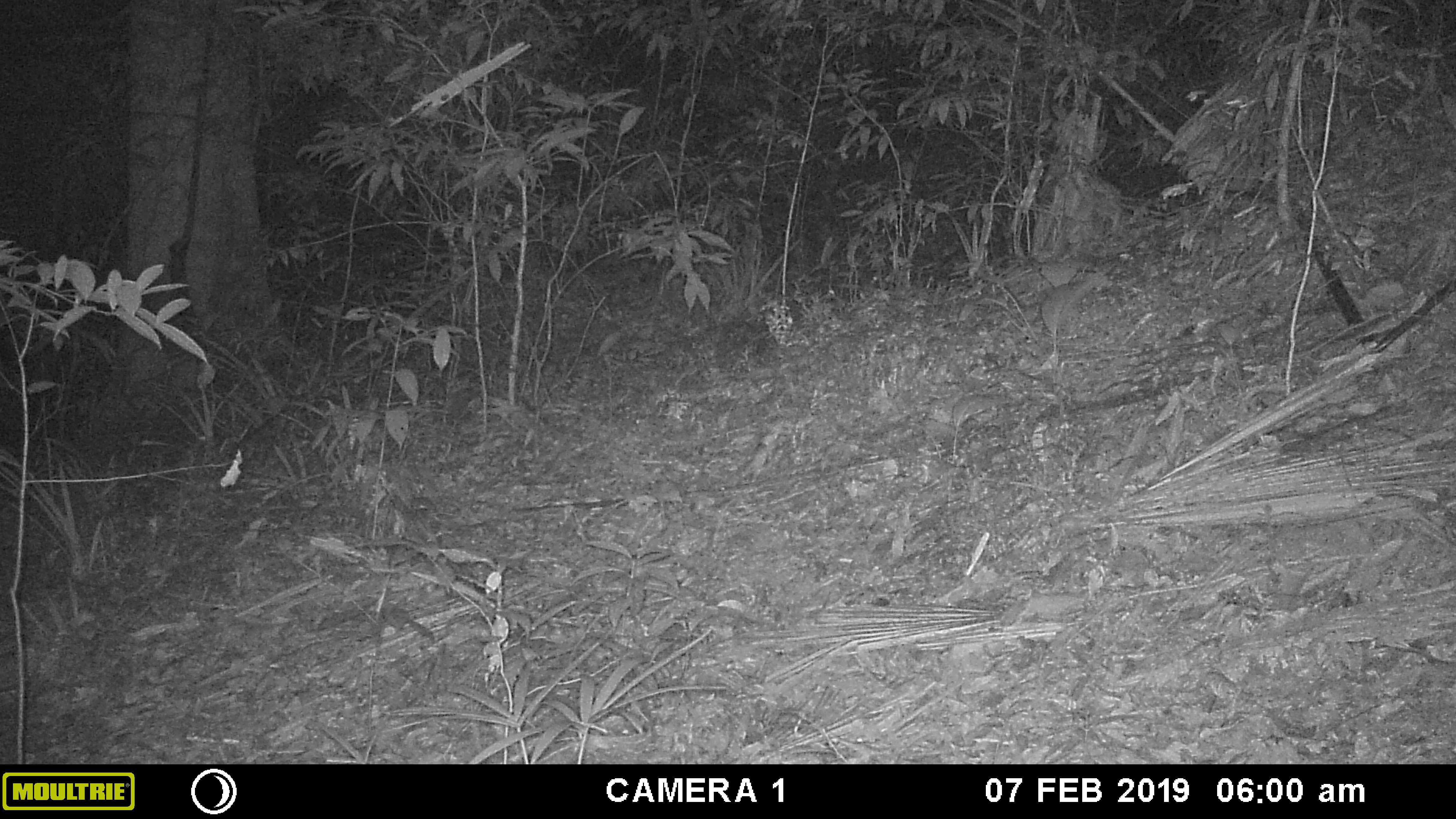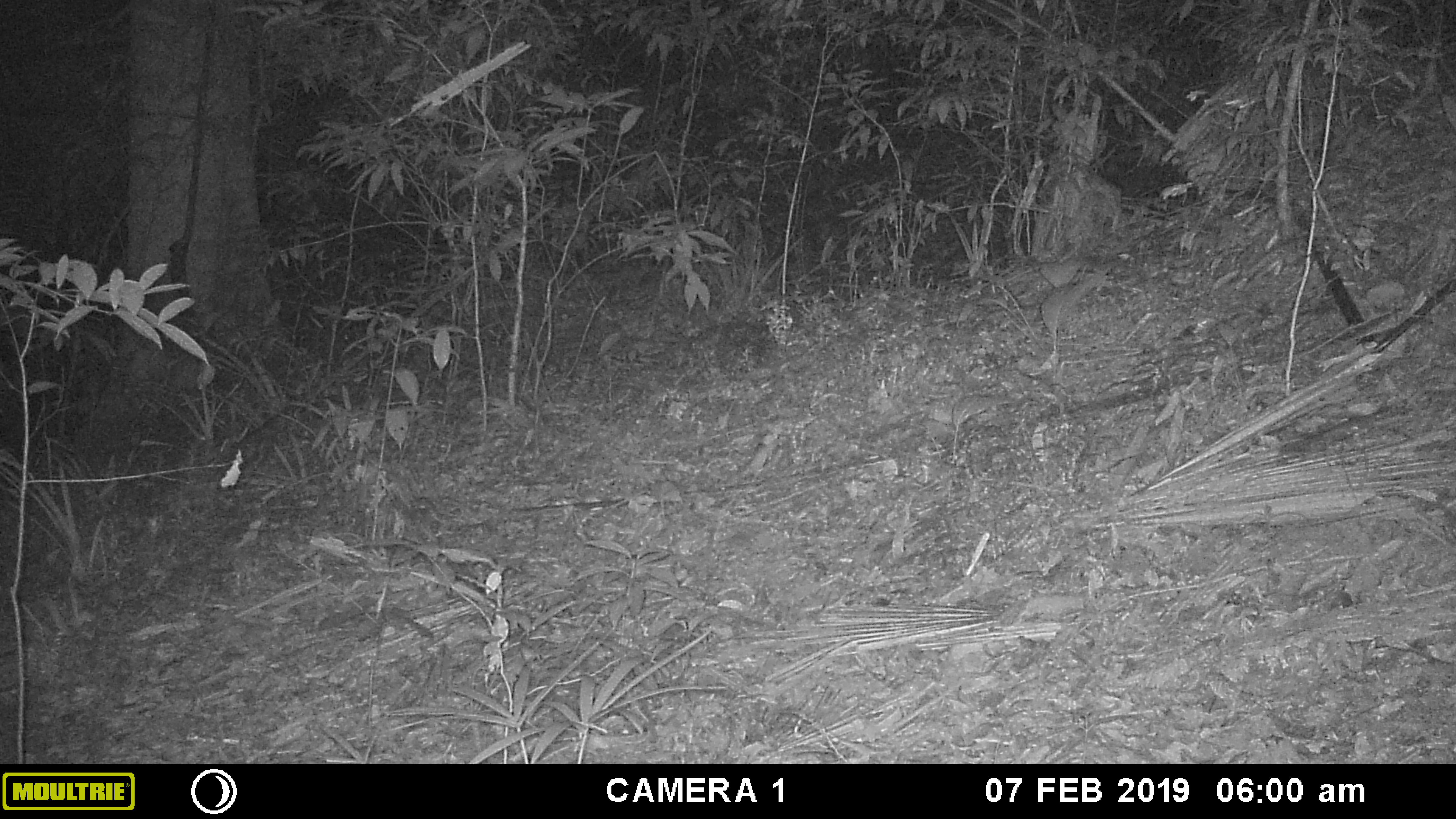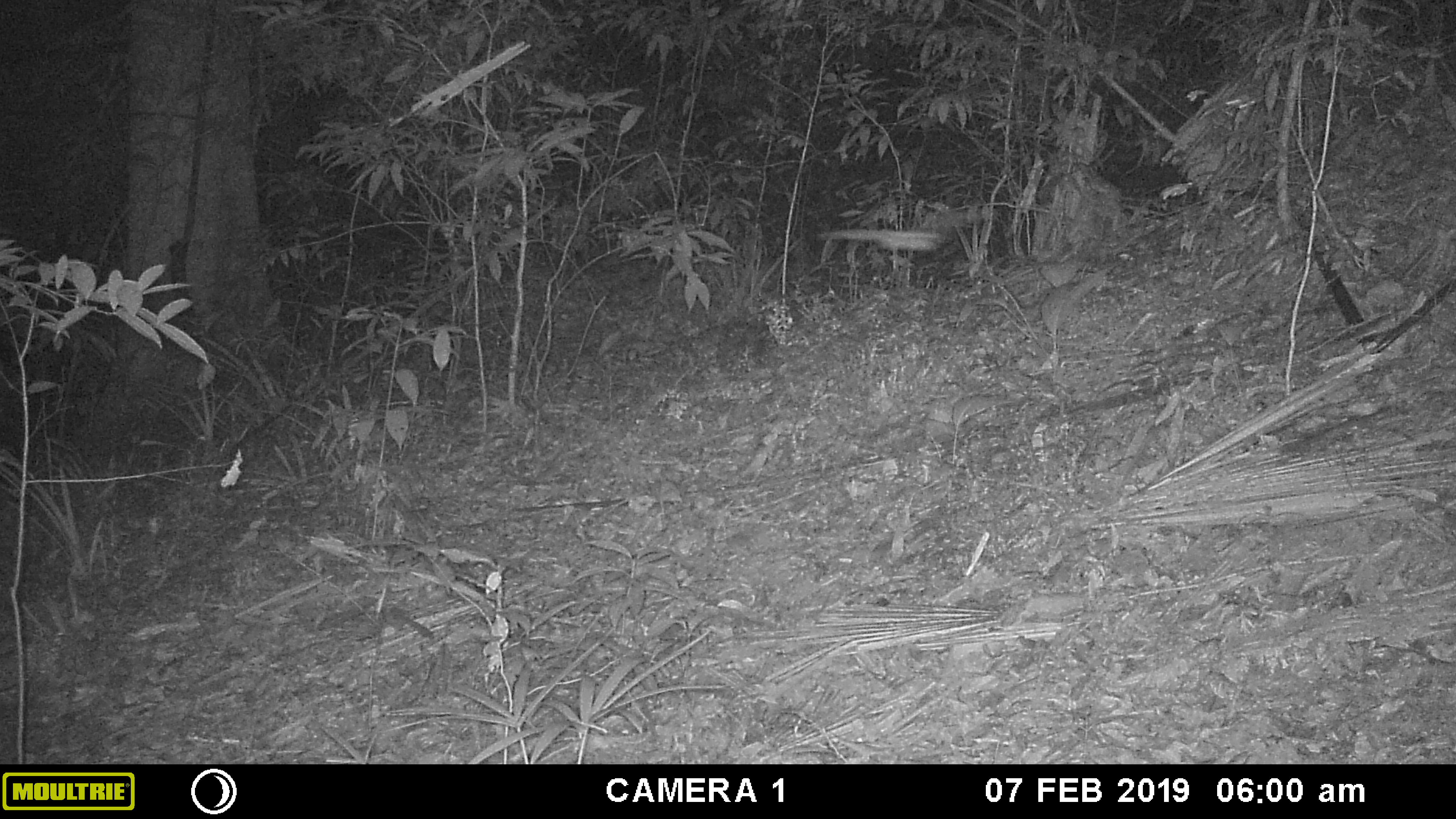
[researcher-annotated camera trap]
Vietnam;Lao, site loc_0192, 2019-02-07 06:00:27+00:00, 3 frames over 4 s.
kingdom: Animalia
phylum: Arthropoda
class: Insecta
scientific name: Insecta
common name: insect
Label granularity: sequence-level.